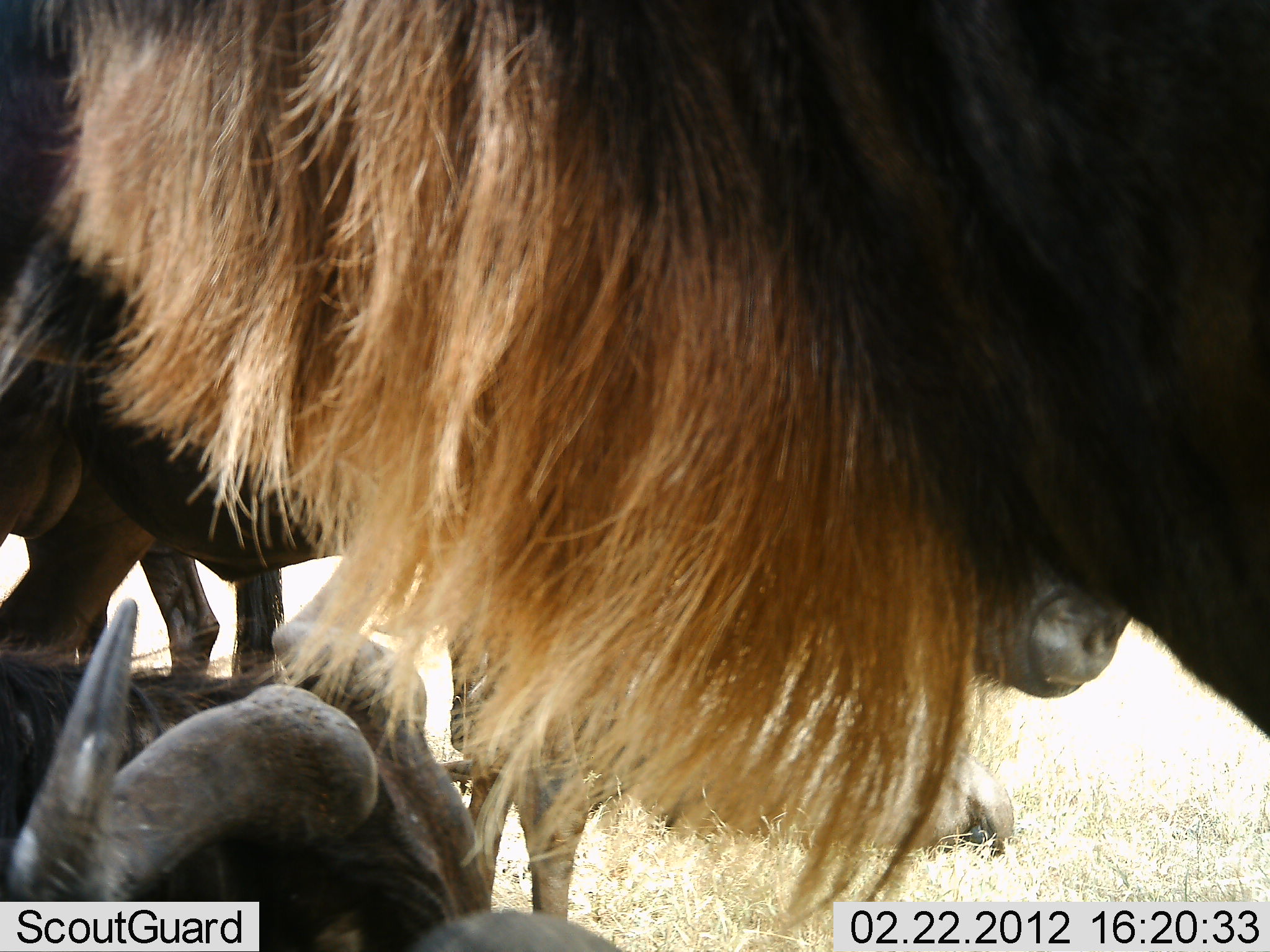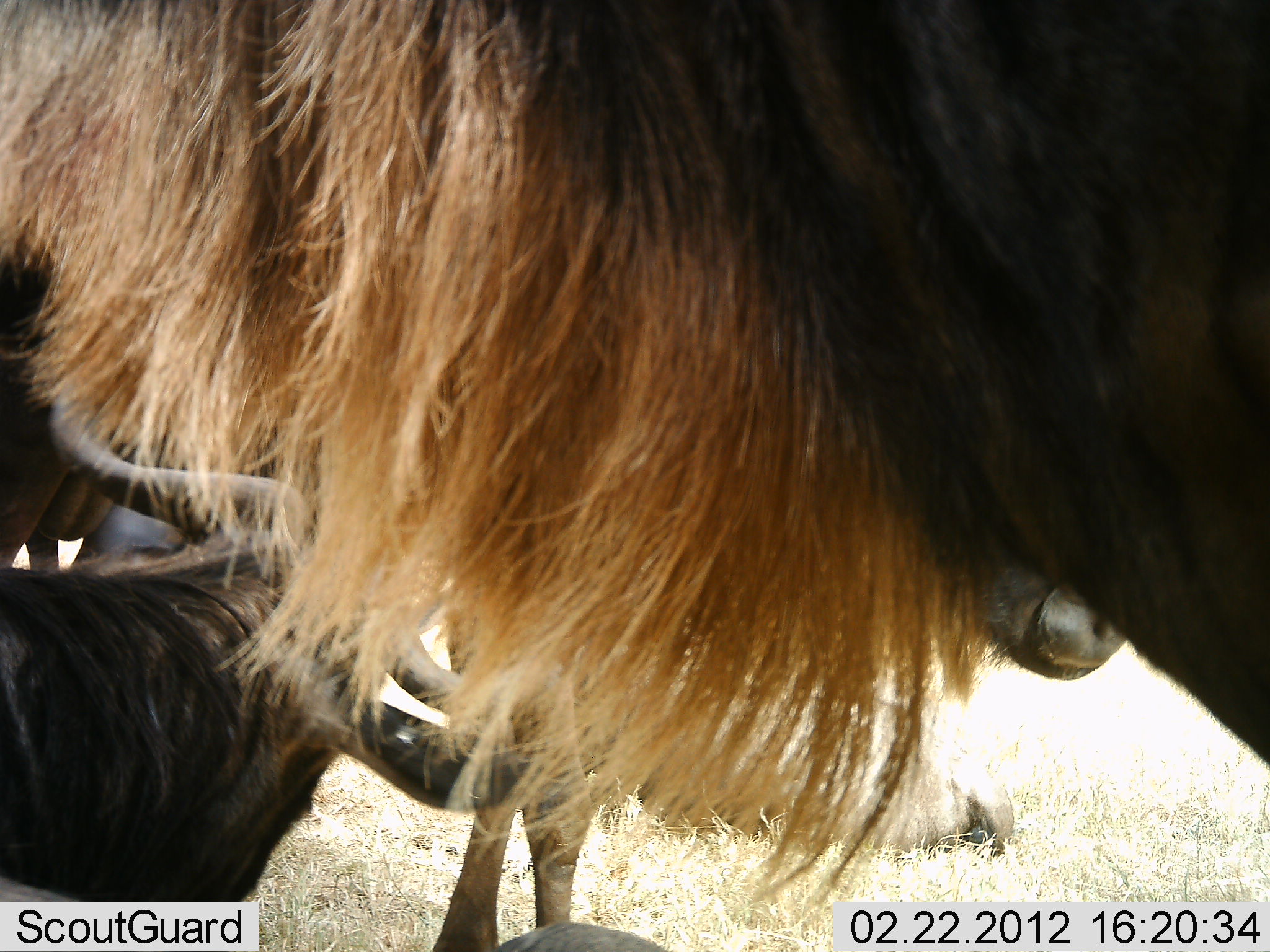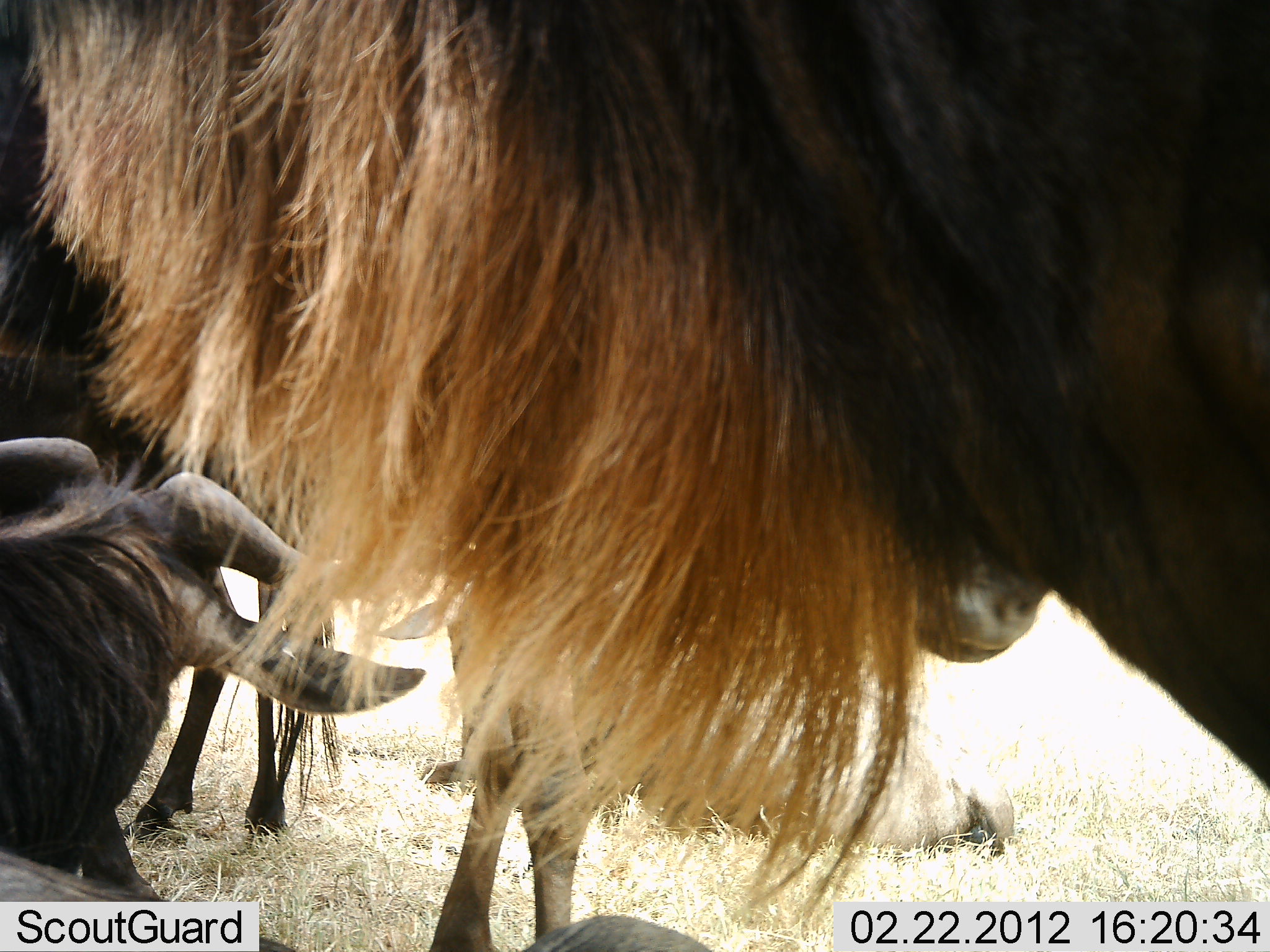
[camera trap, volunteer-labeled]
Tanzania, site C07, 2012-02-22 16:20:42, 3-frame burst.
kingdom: Animalia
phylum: Chordata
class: Mammalia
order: Artiodactyla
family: Bovidae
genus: Connochaetes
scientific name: Connochaetes taurinus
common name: blue wildebeest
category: wildebeest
Wildebeest (blue wildebeest) (Connochaetes taurinus), count 3. Behavior (volunteer vote fractions): standing 83%, resting 46%, moving 0%, interacting 17%. Young present (vote fraction): 4%. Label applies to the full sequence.